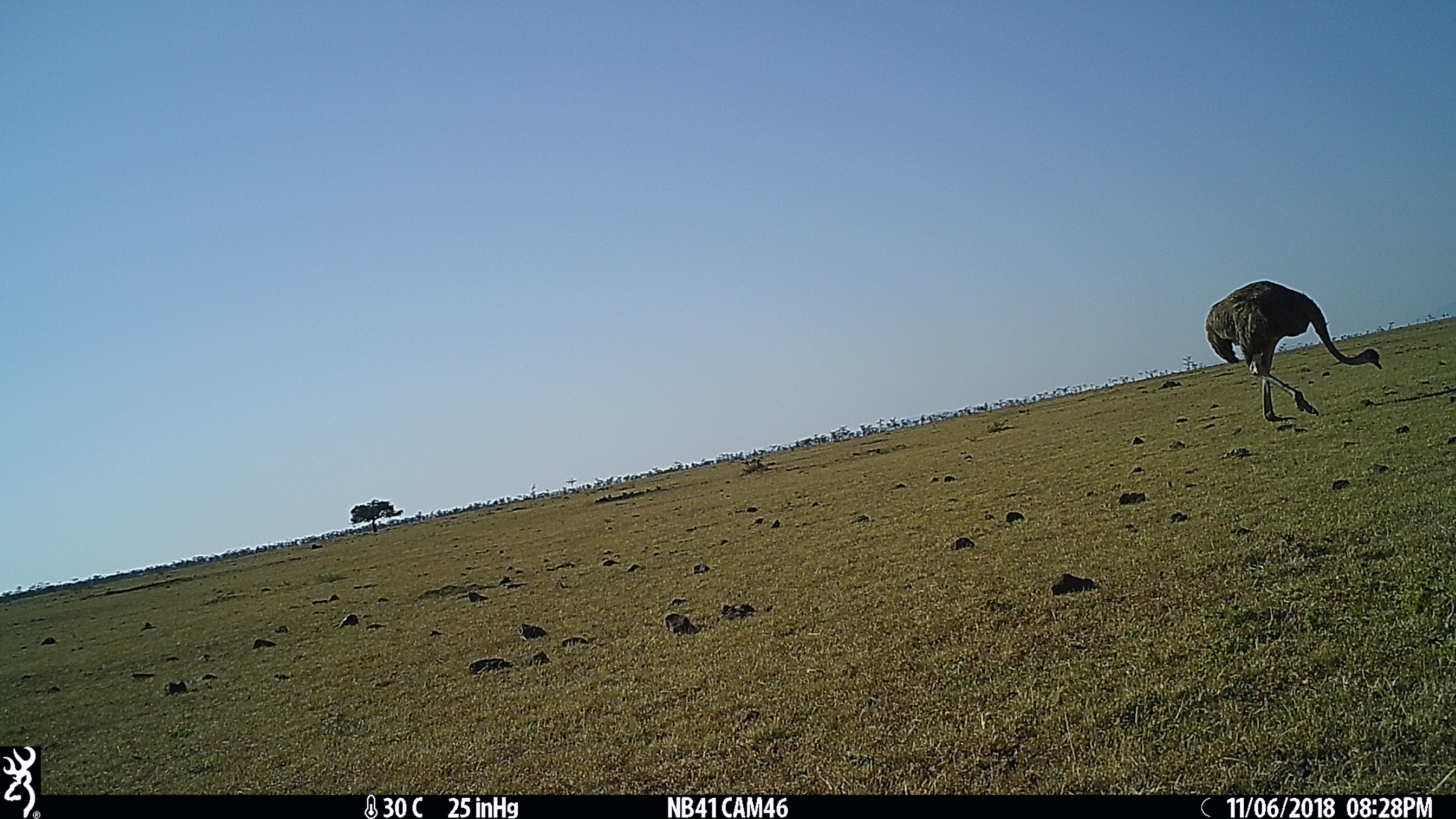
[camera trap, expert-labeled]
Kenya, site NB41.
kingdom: Animalia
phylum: Chordata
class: Aves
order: Struthioniformes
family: Struthionidae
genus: Struthio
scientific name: Struthio camelus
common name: ostrich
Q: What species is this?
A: Ostrich (Struthio camelus).